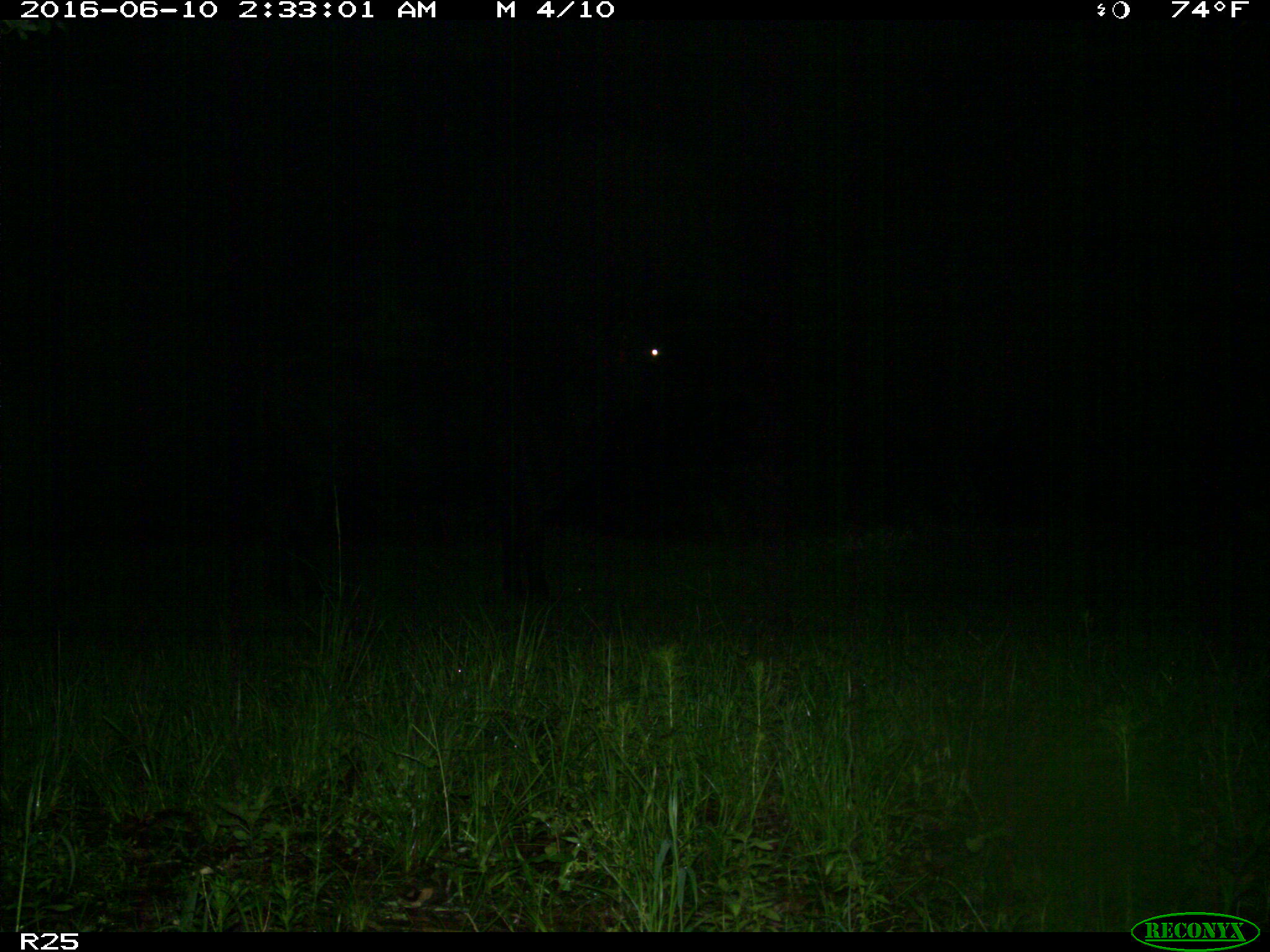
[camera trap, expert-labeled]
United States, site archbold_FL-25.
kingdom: Animalia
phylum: Chordata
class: Mammalia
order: Artiodactyla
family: Bovidae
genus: Bos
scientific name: Bos taurus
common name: domestic cow